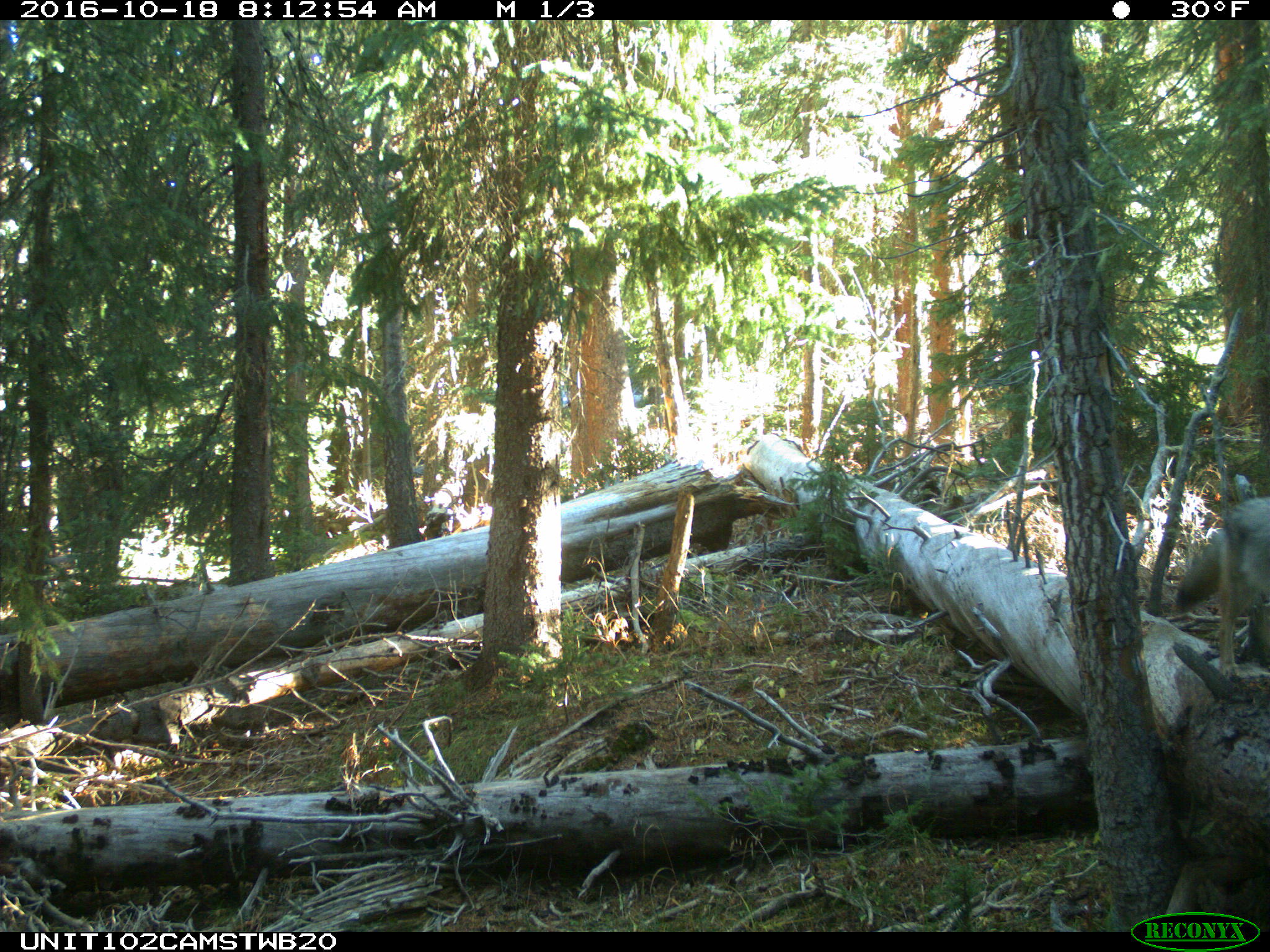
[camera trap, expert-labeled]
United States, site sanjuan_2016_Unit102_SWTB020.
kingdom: Animalia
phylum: Chordata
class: Mammalia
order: Carnivora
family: Canidae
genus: Canis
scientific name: Canis latrans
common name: coyote